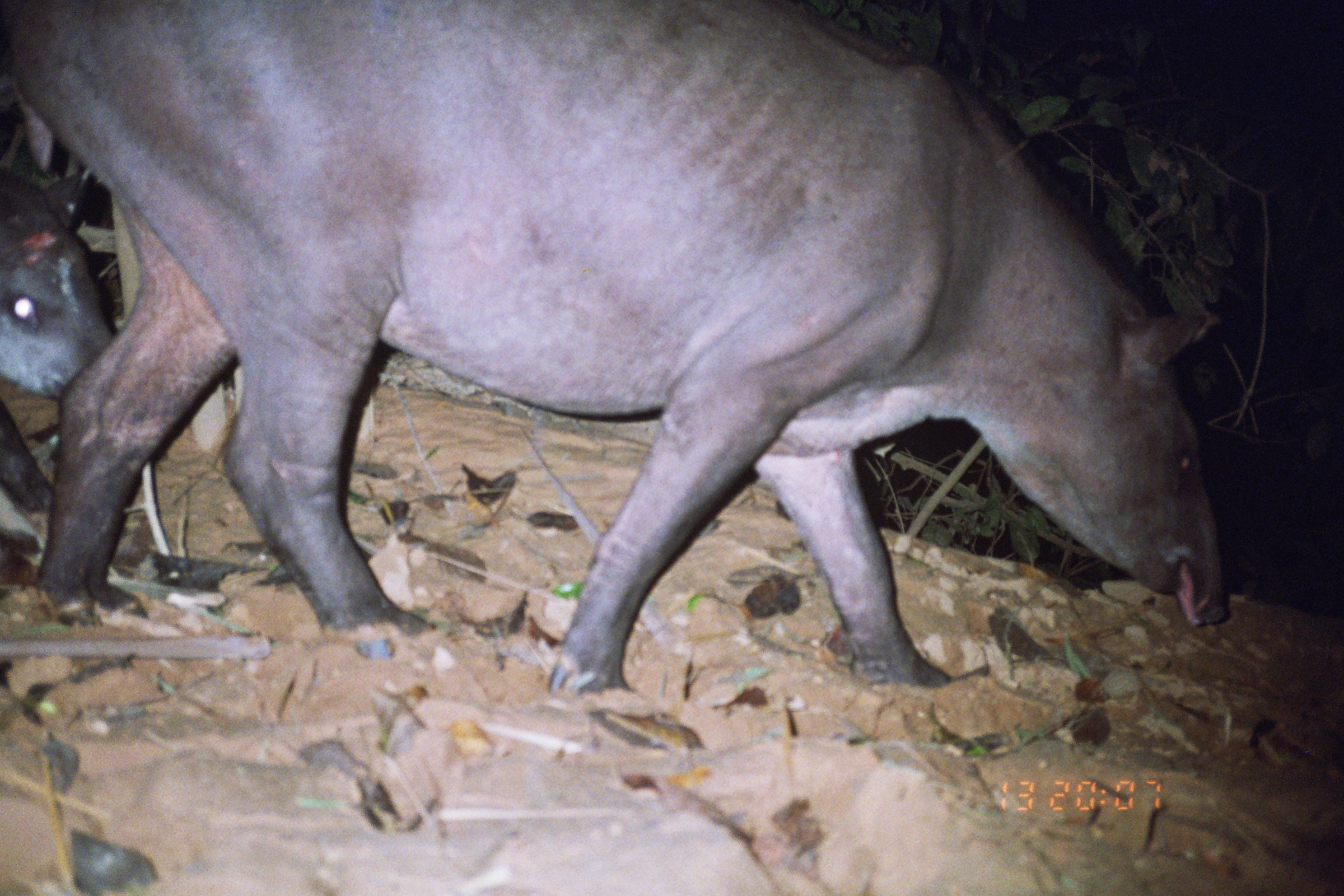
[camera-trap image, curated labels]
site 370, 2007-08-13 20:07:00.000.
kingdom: Animalia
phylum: Chordata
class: Mammalia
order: Perissodactyla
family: Tapiridae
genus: Tapirus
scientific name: Tapirus terrestris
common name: south american tapir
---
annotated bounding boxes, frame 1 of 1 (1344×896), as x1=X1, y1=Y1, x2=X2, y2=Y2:
tapirus terrestris: x1=0, y1=0, x2=1231, y2=699; x1=0, y1=167, x2=115, y2=586